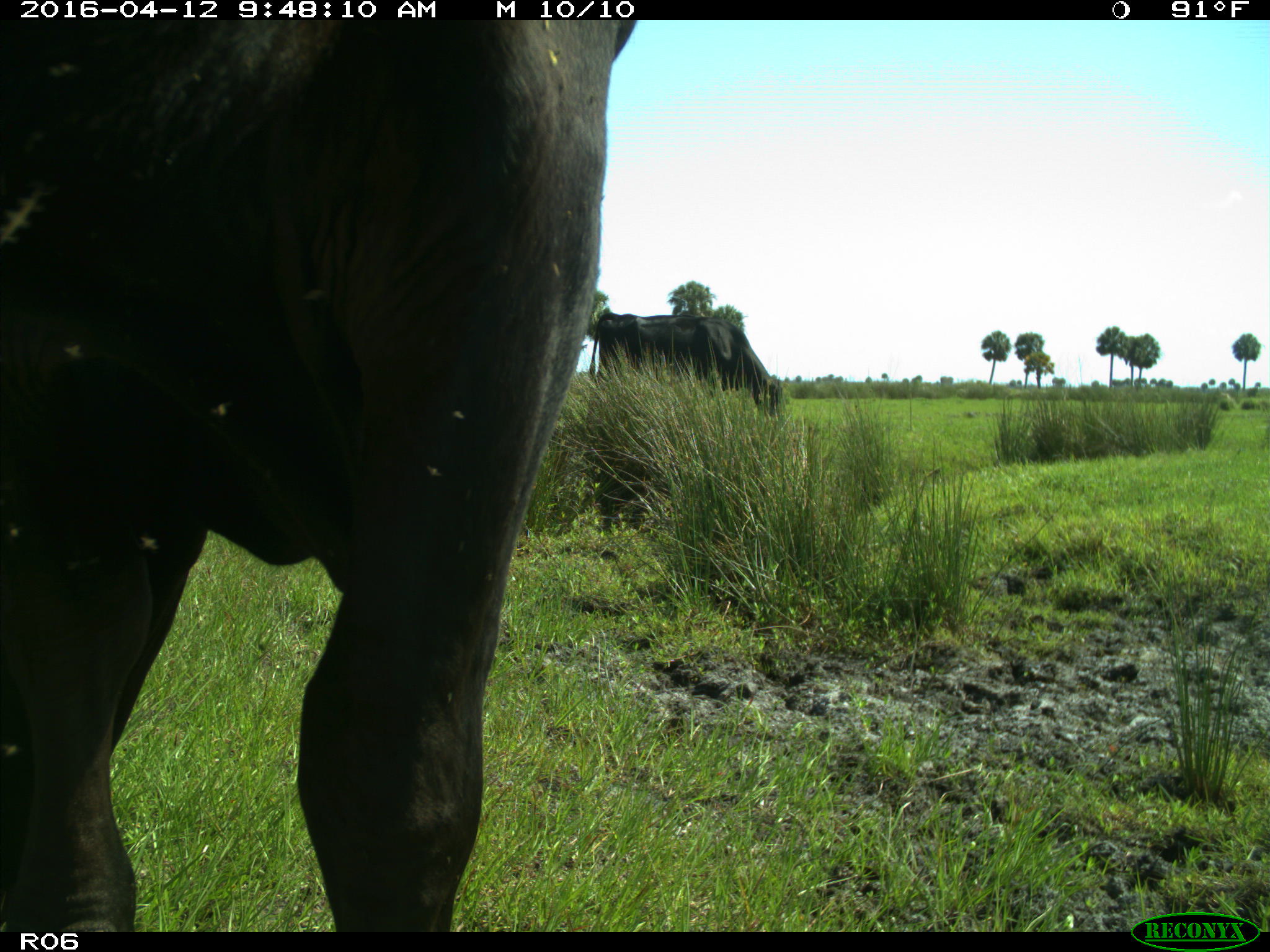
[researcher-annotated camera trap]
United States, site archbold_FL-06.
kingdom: Animalia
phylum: Chordata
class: Mammalia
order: Artiodactyla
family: Bovidae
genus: Bos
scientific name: Bos taurus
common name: domestic cow